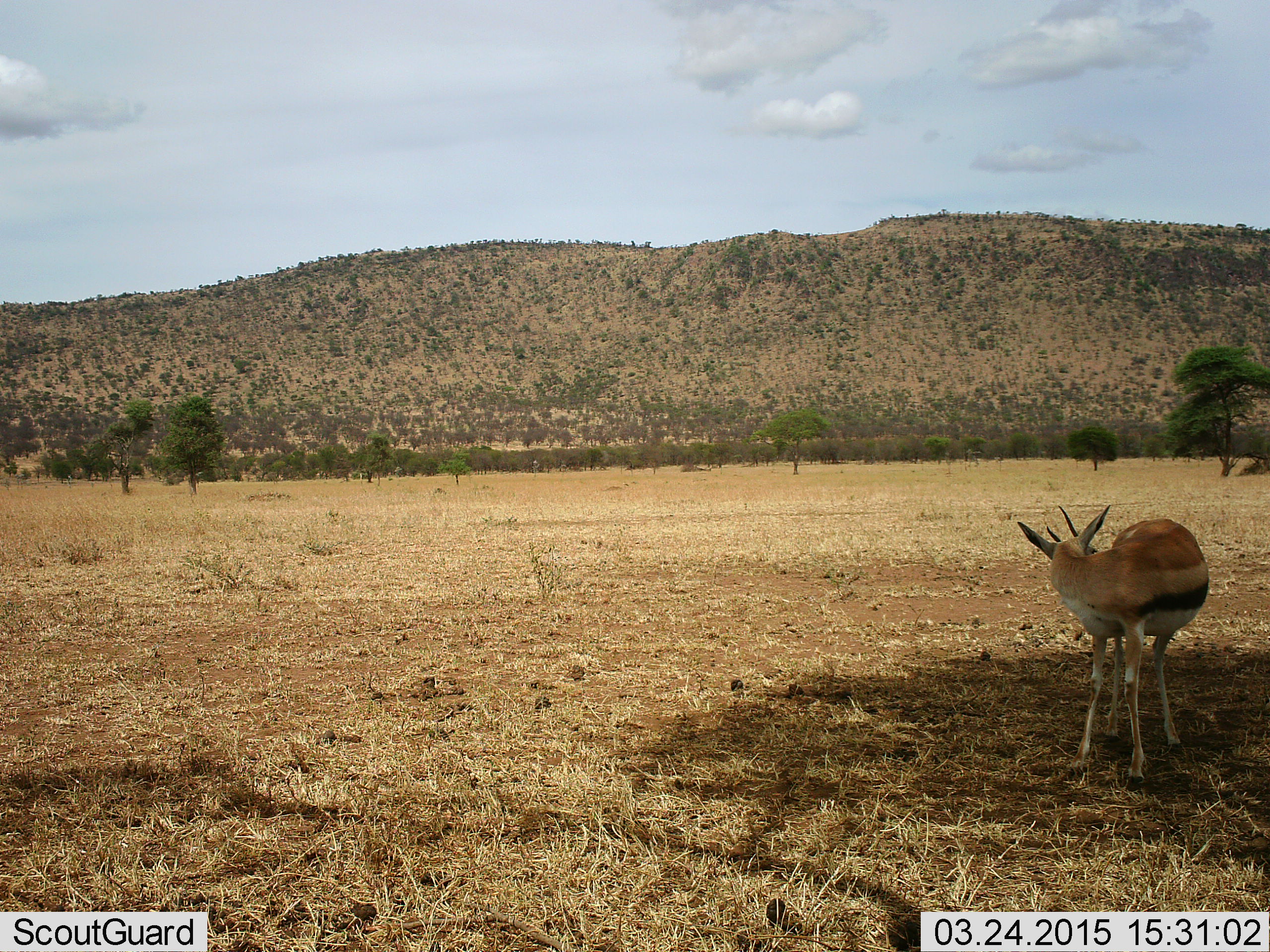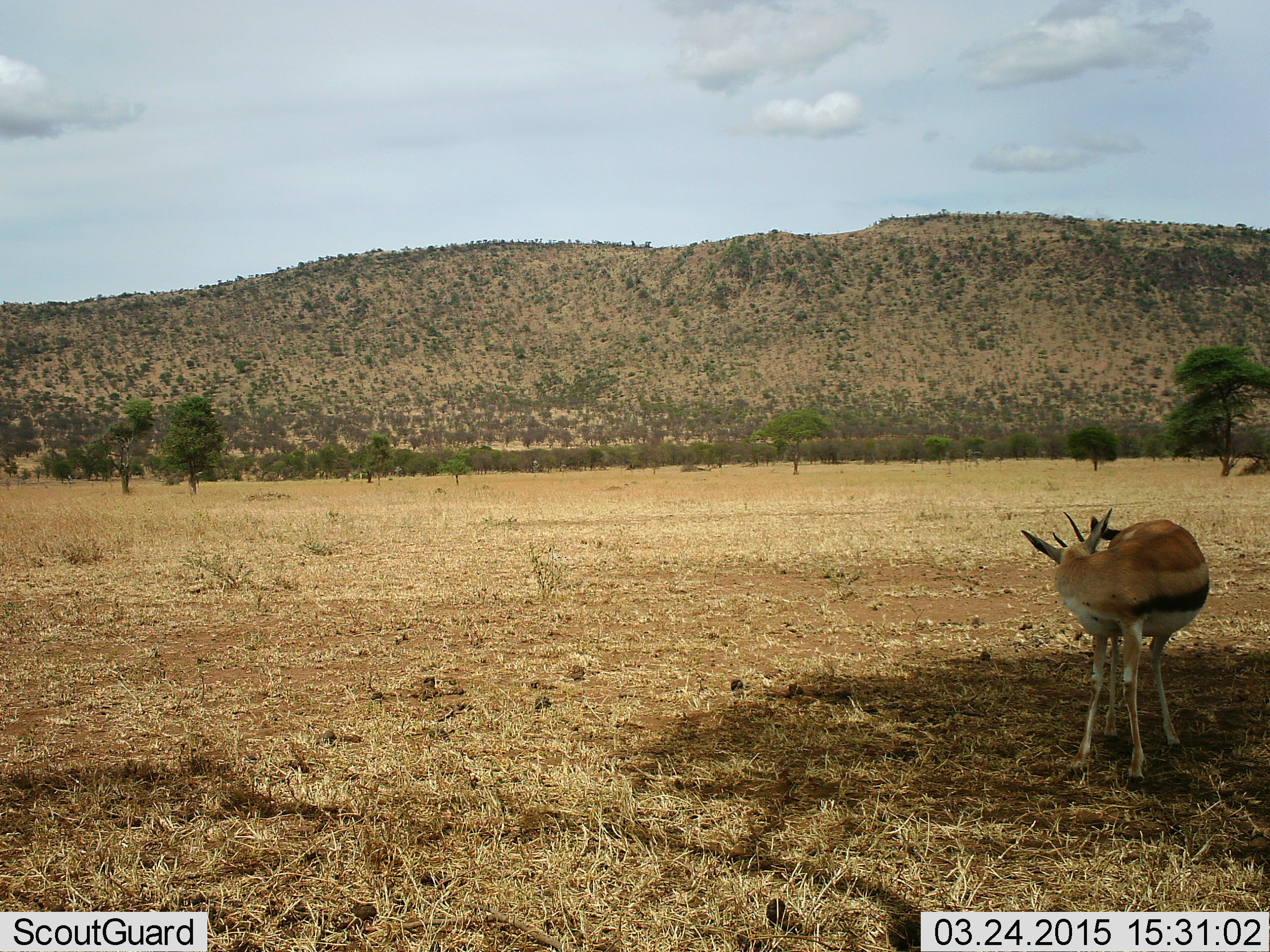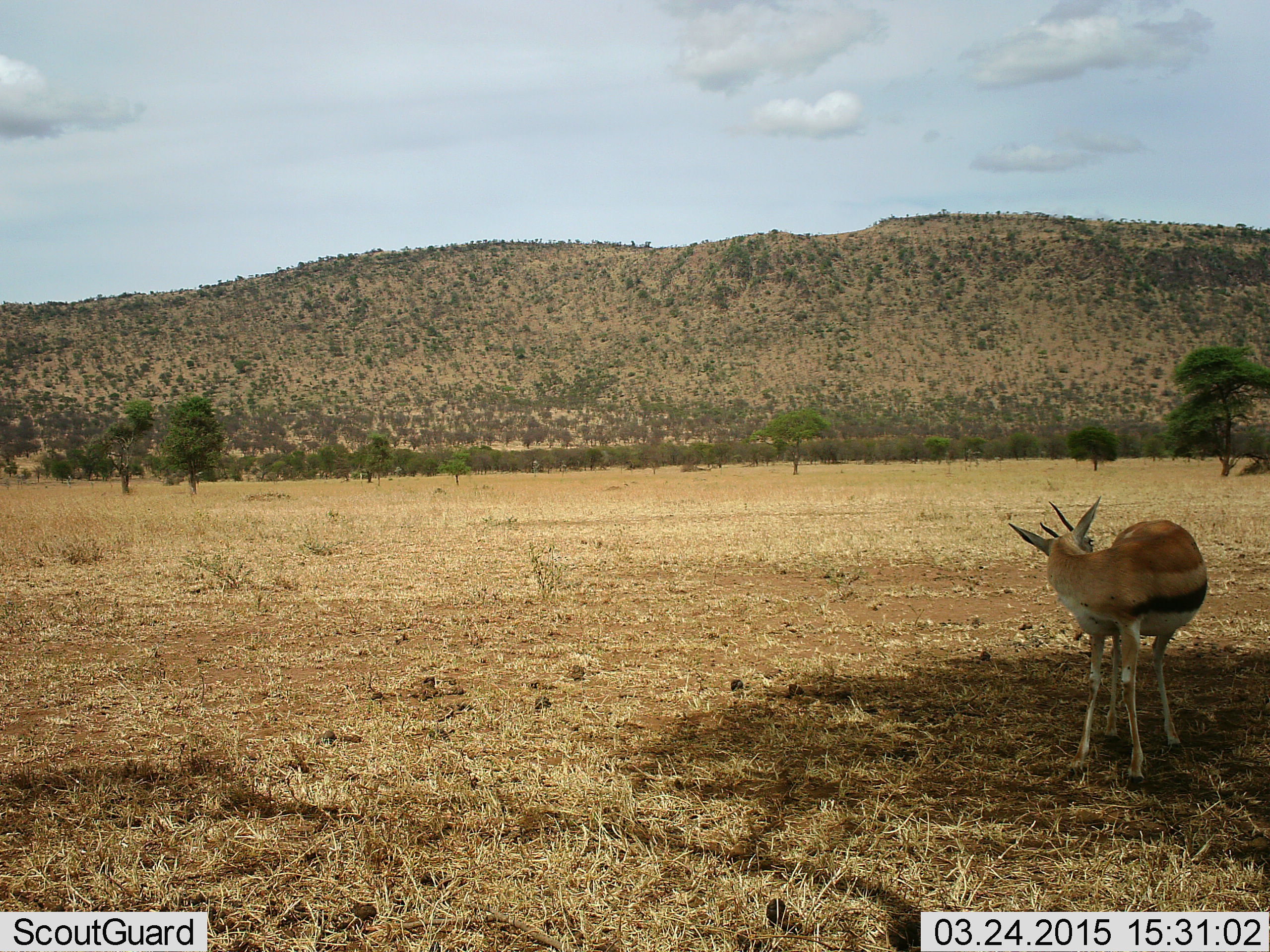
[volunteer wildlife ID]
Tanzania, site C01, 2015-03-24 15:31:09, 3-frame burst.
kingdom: Animalia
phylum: Chordata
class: Mammalia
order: Artiodactyla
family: Bovidae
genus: Eudorcas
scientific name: Eudorcas thomsonii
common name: thomson's gazelle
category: gazellethomsons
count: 1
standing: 90%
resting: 20%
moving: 0%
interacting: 0%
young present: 0%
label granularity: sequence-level